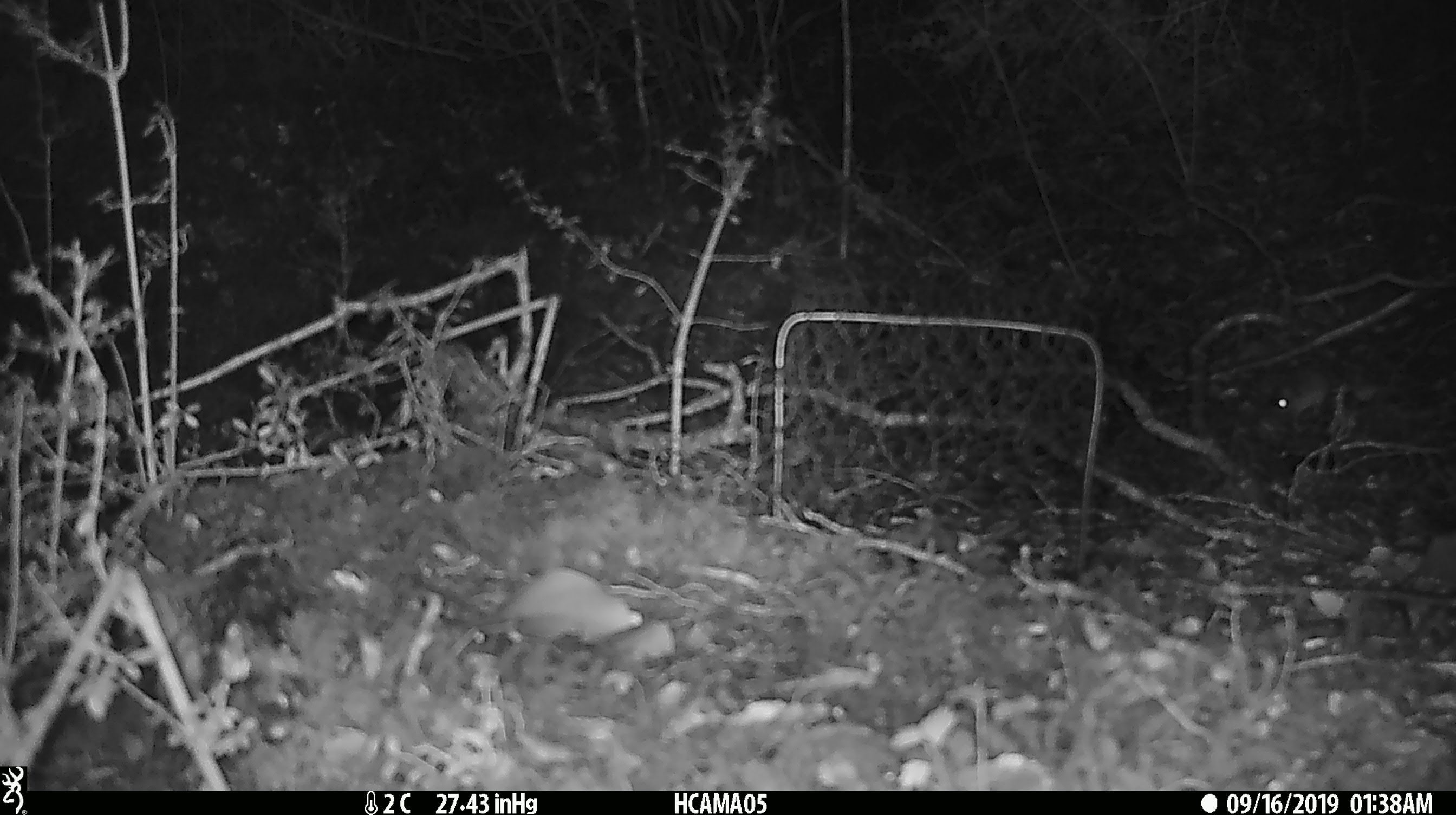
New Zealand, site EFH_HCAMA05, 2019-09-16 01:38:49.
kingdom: Animalia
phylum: Chordata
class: Mammalia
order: Rodentia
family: Muridae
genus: Mus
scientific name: Mus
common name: mouse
Mouse (Mus).